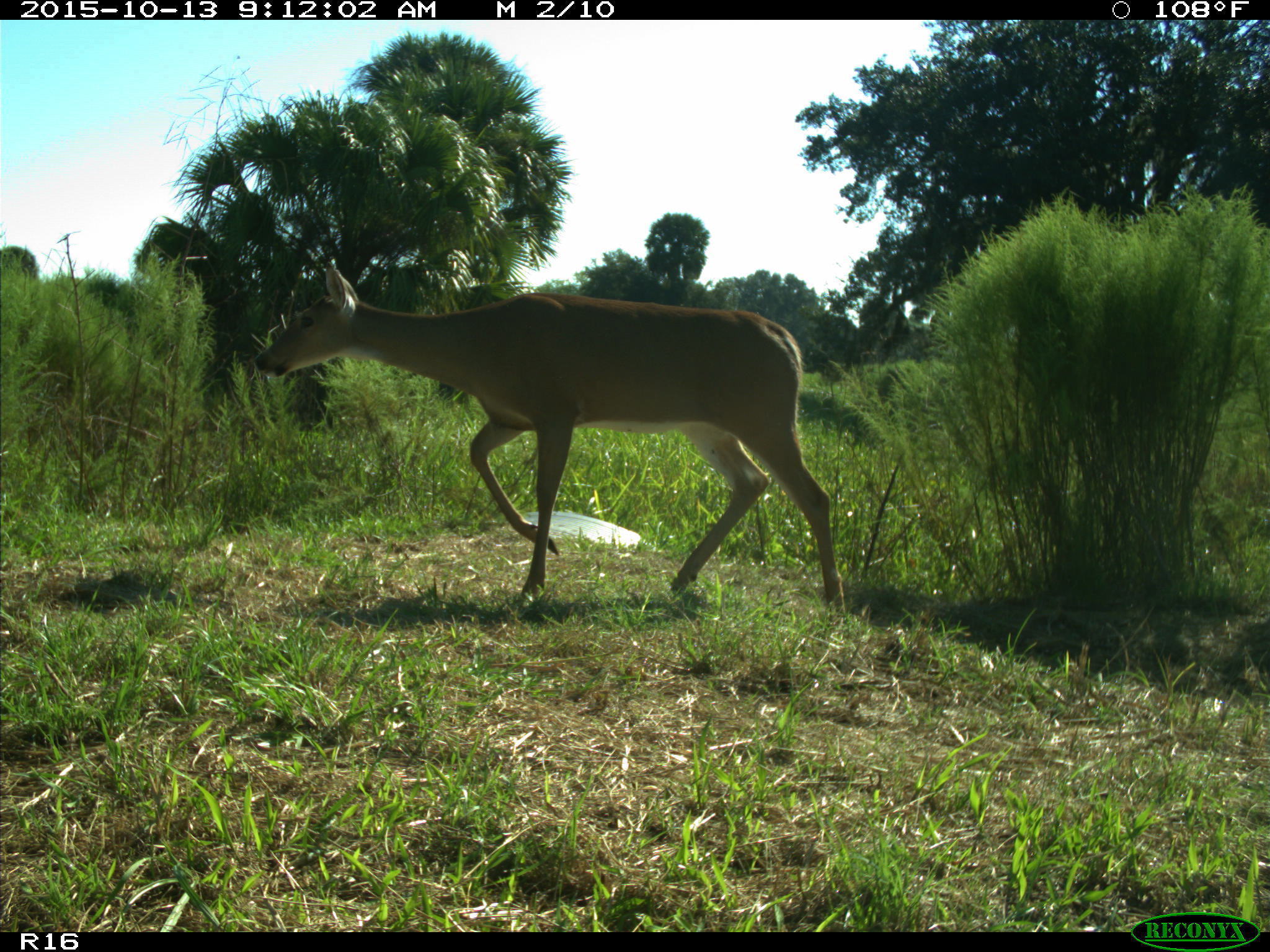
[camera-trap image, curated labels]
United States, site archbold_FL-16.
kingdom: Animalia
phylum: Chordata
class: Mammalia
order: Artiodactyla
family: Cervidae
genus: Odocoileus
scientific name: Odocoileus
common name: deer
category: unidentified deer